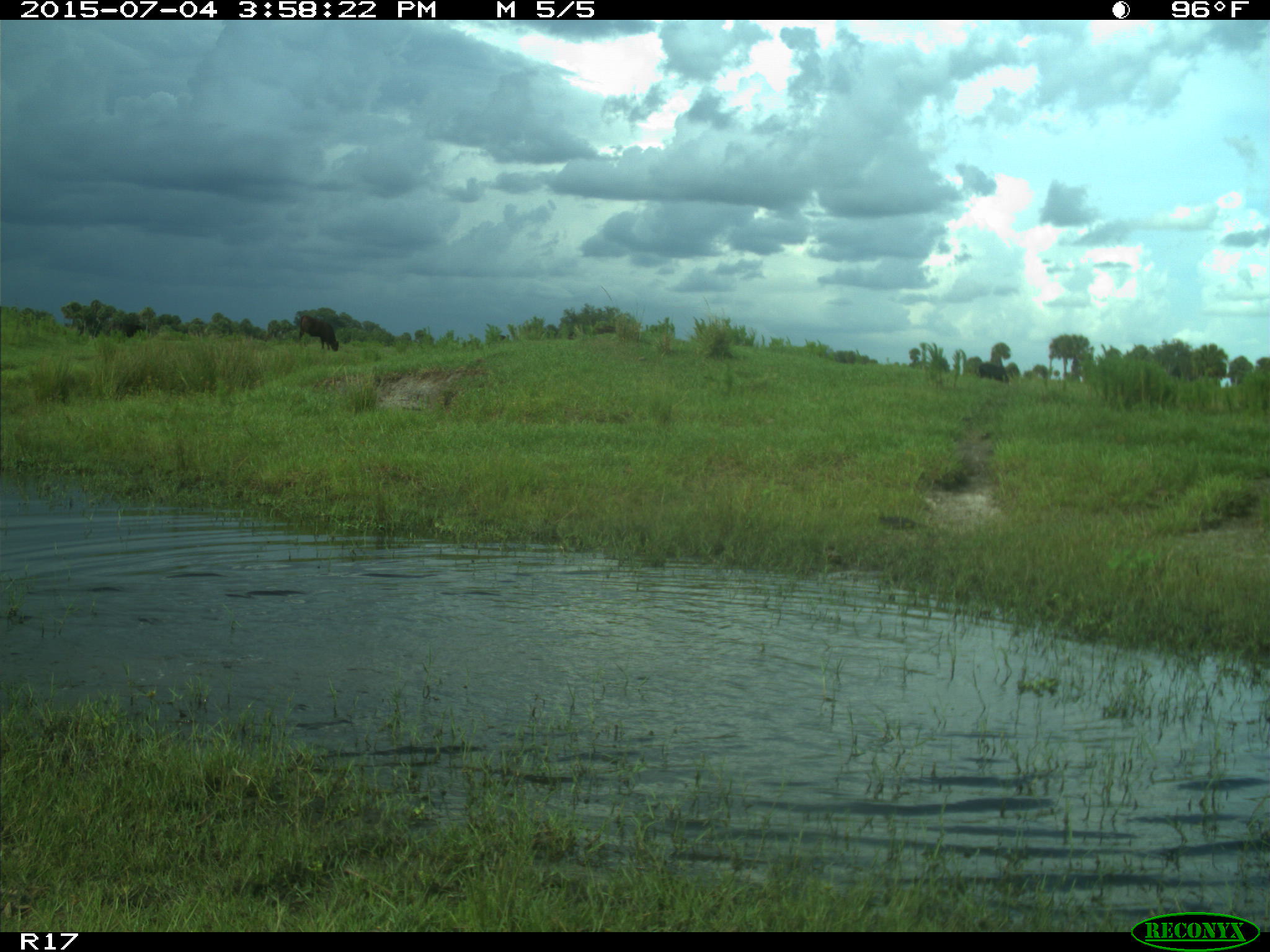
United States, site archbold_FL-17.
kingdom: Animalia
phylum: Chordata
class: Mammalia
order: Artiodactyla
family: Bovidae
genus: Bos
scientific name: Bos taurus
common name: domestic cow